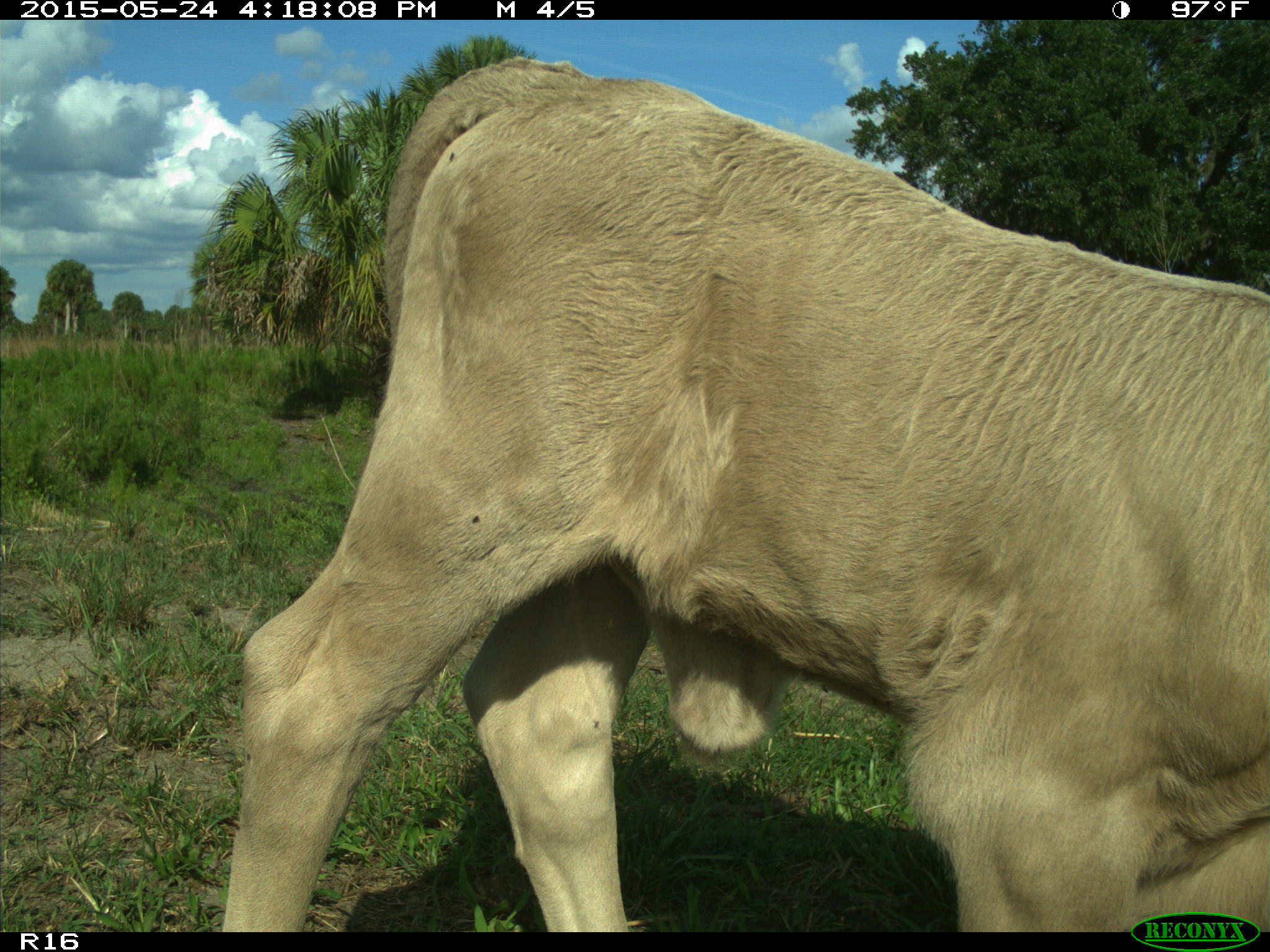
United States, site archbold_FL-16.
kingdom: Animalia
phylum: Chordata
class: Mammalia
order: Artiodactyla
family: Bovidae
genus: Bos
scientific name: Bos taurus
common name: domestic cow